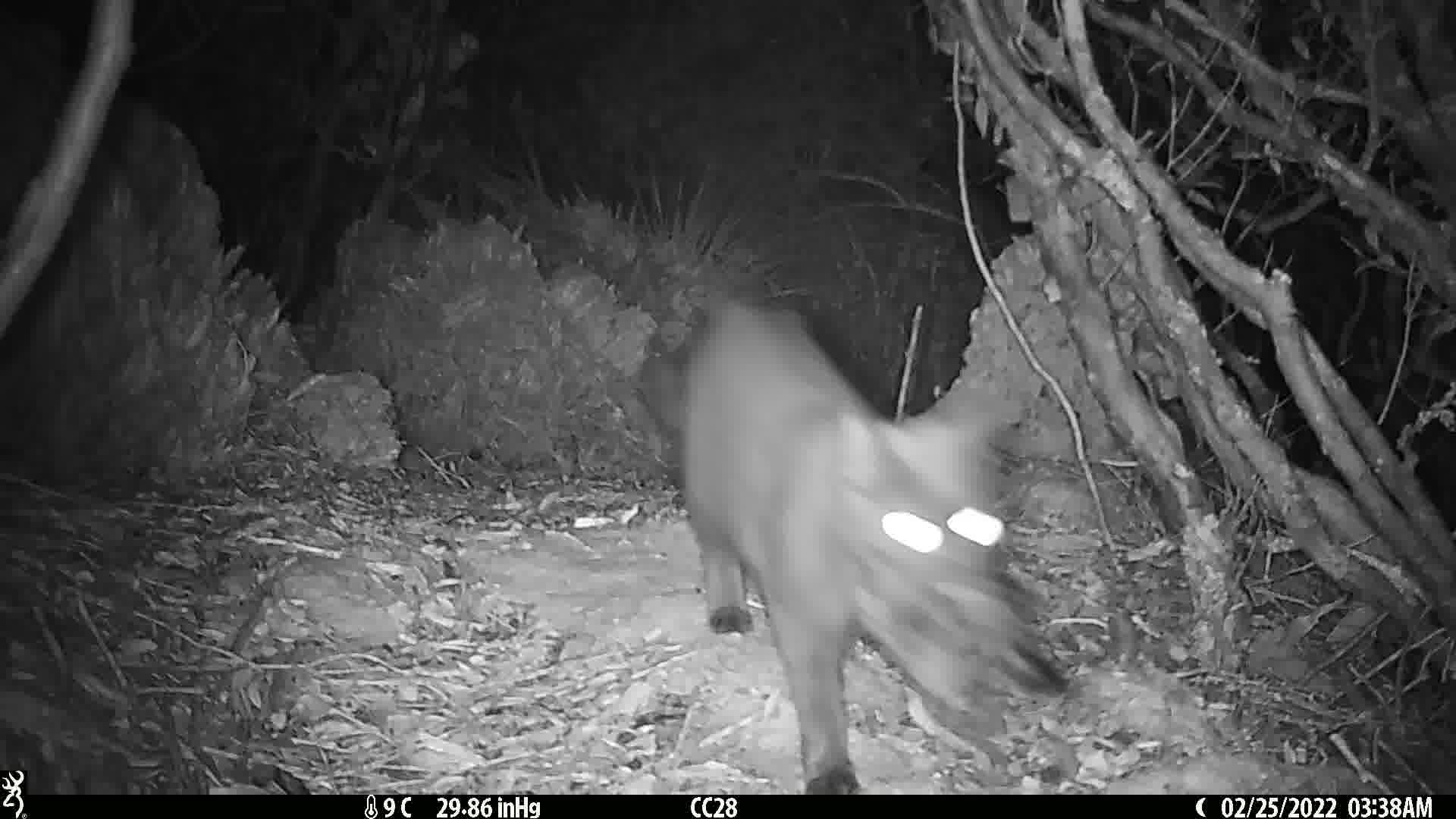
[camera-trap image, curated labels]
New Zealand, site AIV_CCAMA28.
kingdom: Animalia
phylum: Chordata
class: Mammalia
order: Carnivora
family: Felidae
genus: Felis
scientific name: Felis catus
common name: domestic cat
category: cat